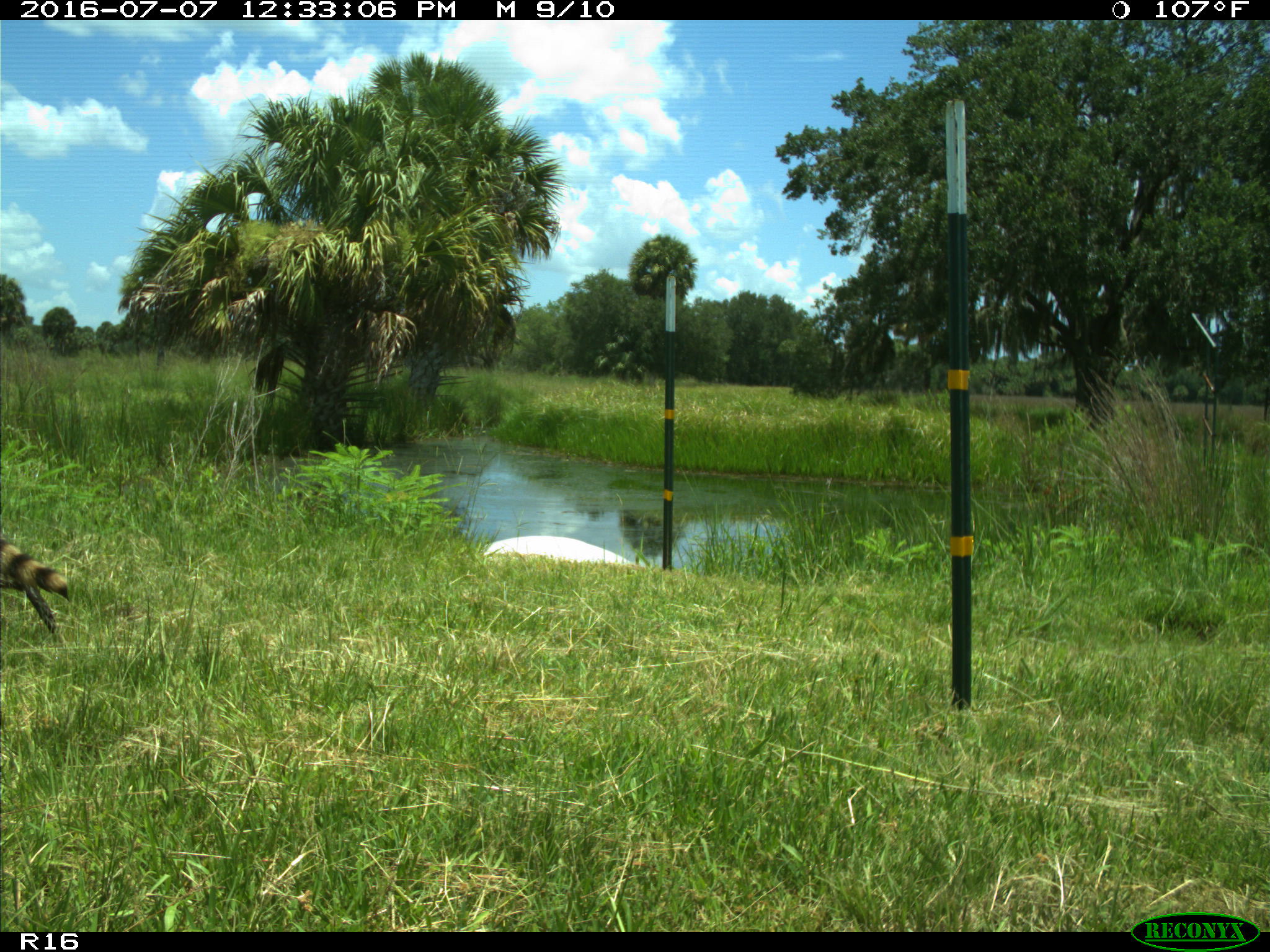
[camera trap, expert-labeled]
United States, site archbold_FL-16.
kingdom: Animalia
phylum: Chordata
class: Mammalia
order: Carnivora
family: Procyonidae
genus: Procyon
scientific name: Procyon lotor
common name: common raccoon